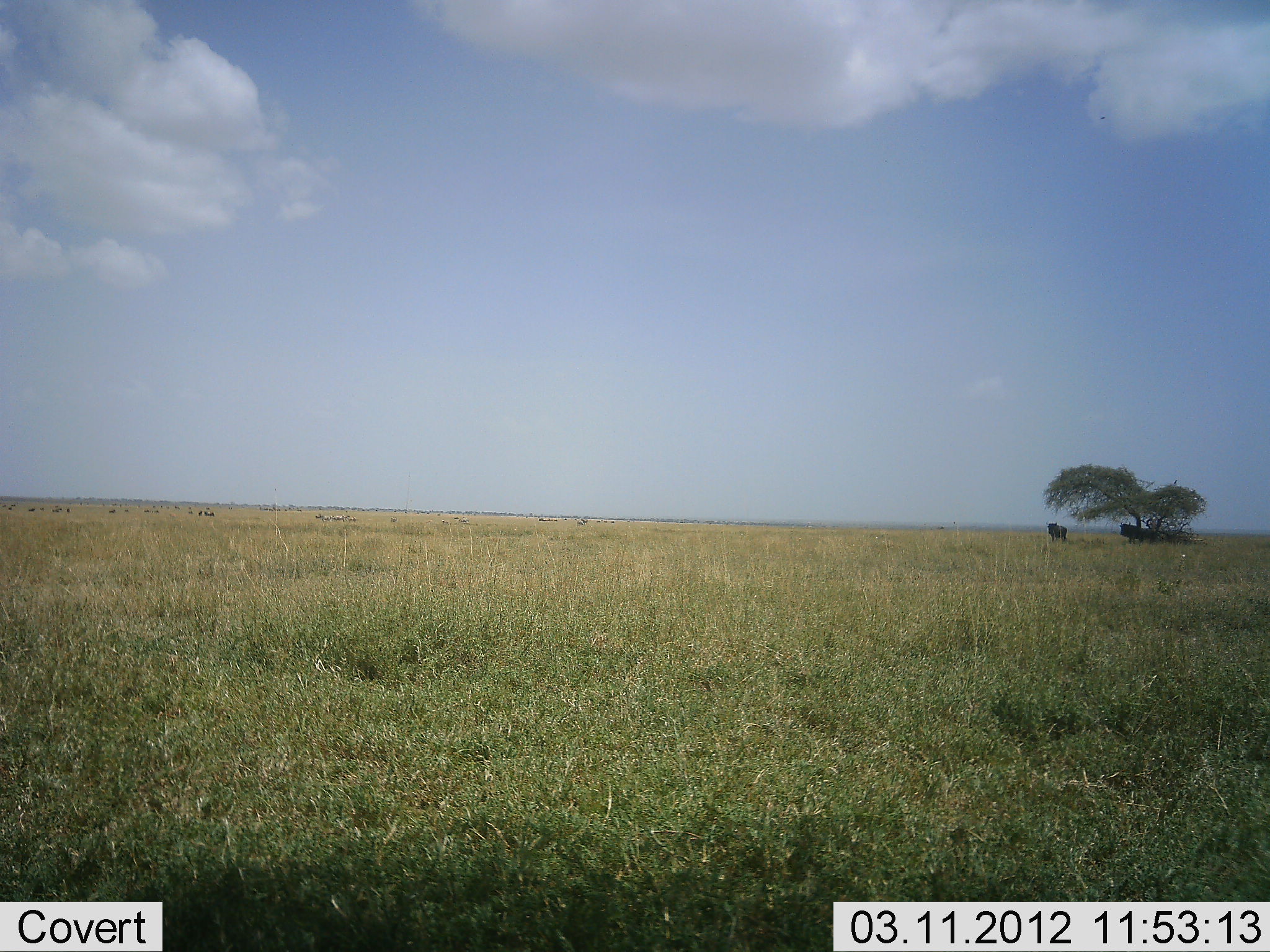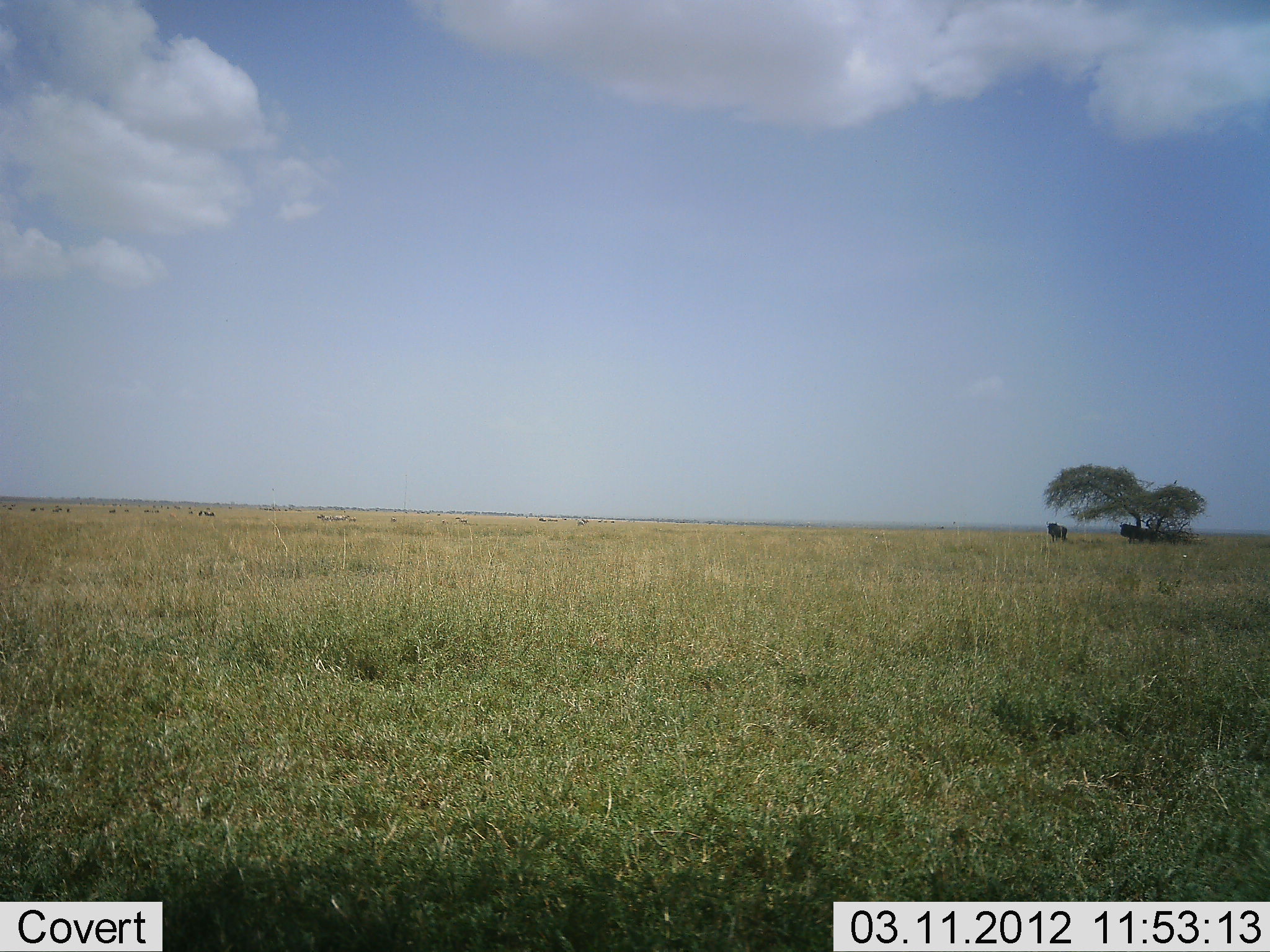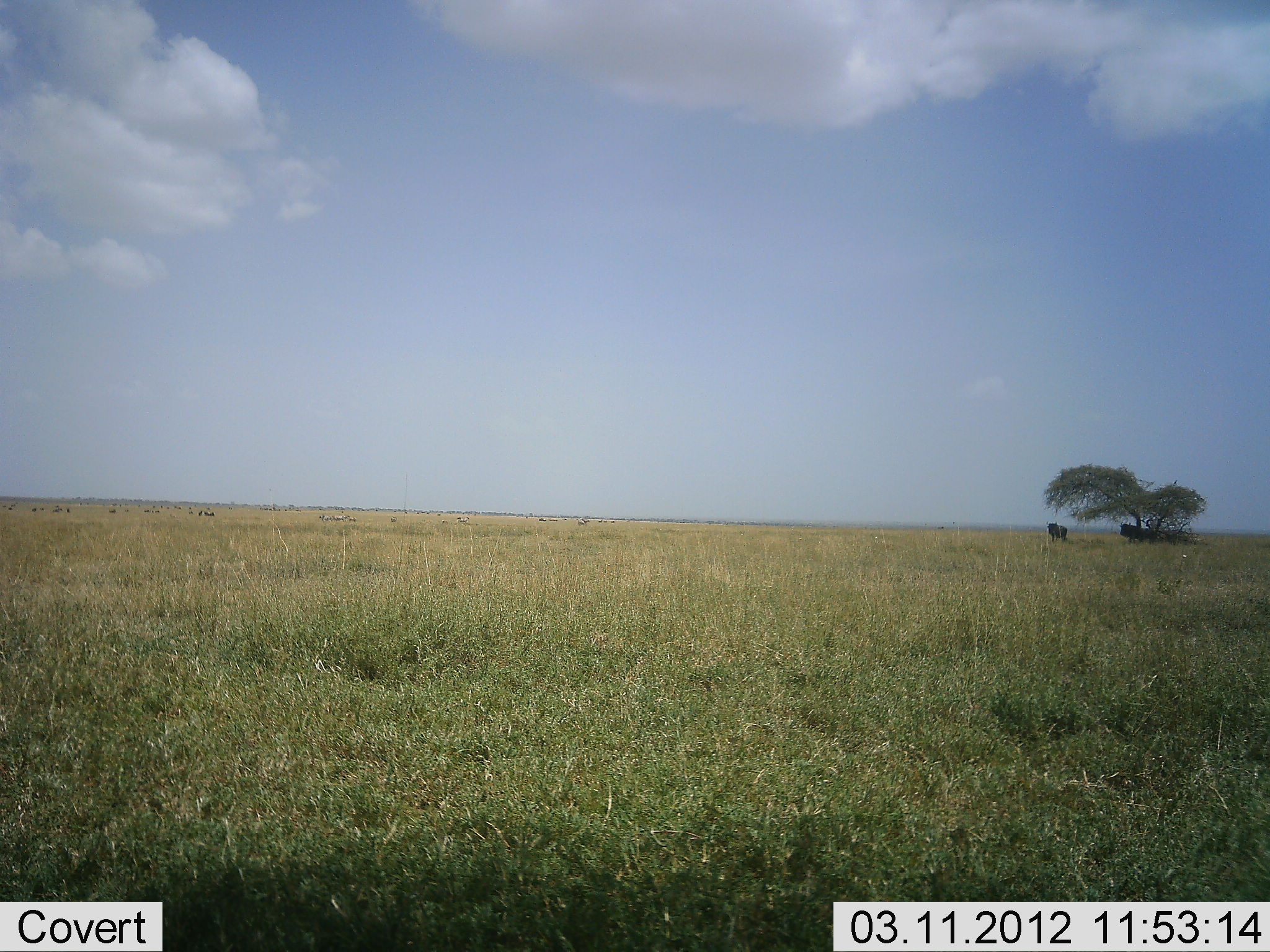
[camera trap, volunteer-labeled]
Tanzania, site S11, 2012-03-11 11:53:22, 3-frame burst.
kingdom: Animalia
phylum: Chordata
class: Mammalia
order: Artiodactyla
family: Bovidae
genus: Connochaetes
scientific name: Connochaetes taurinus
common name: blue wildebeest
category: wildebeest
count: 2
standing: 87%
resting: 27%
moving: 7%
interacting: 0%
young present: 0%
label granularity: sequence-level